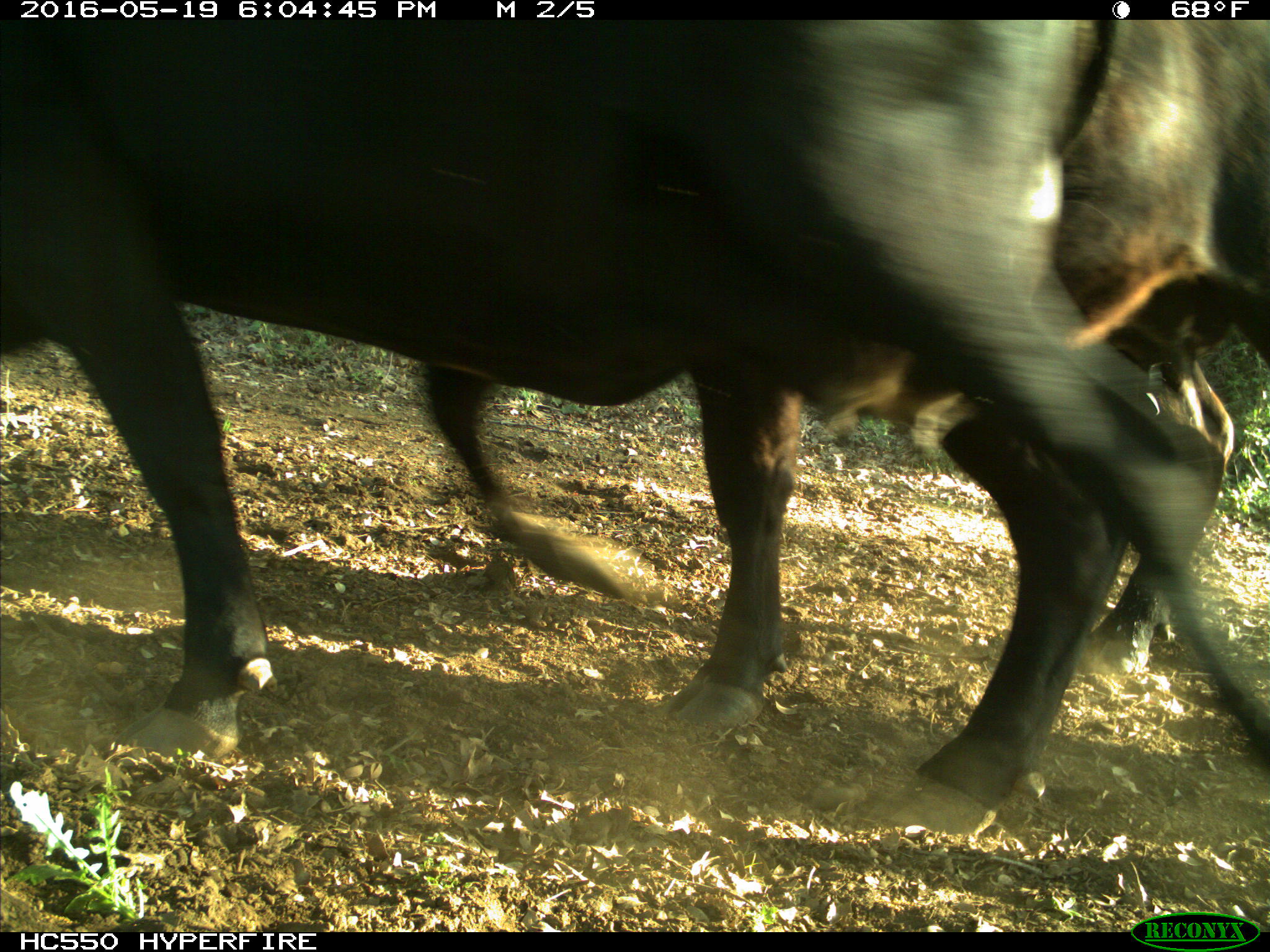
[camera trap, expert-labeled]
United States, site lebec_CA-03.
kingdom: Animalia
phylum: Chordata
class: Mammalia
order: Artiodactyla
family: Bovidae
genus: Bos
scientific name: Bos taurus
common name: domestic cow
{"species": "Bos taurus (domestic cow)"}